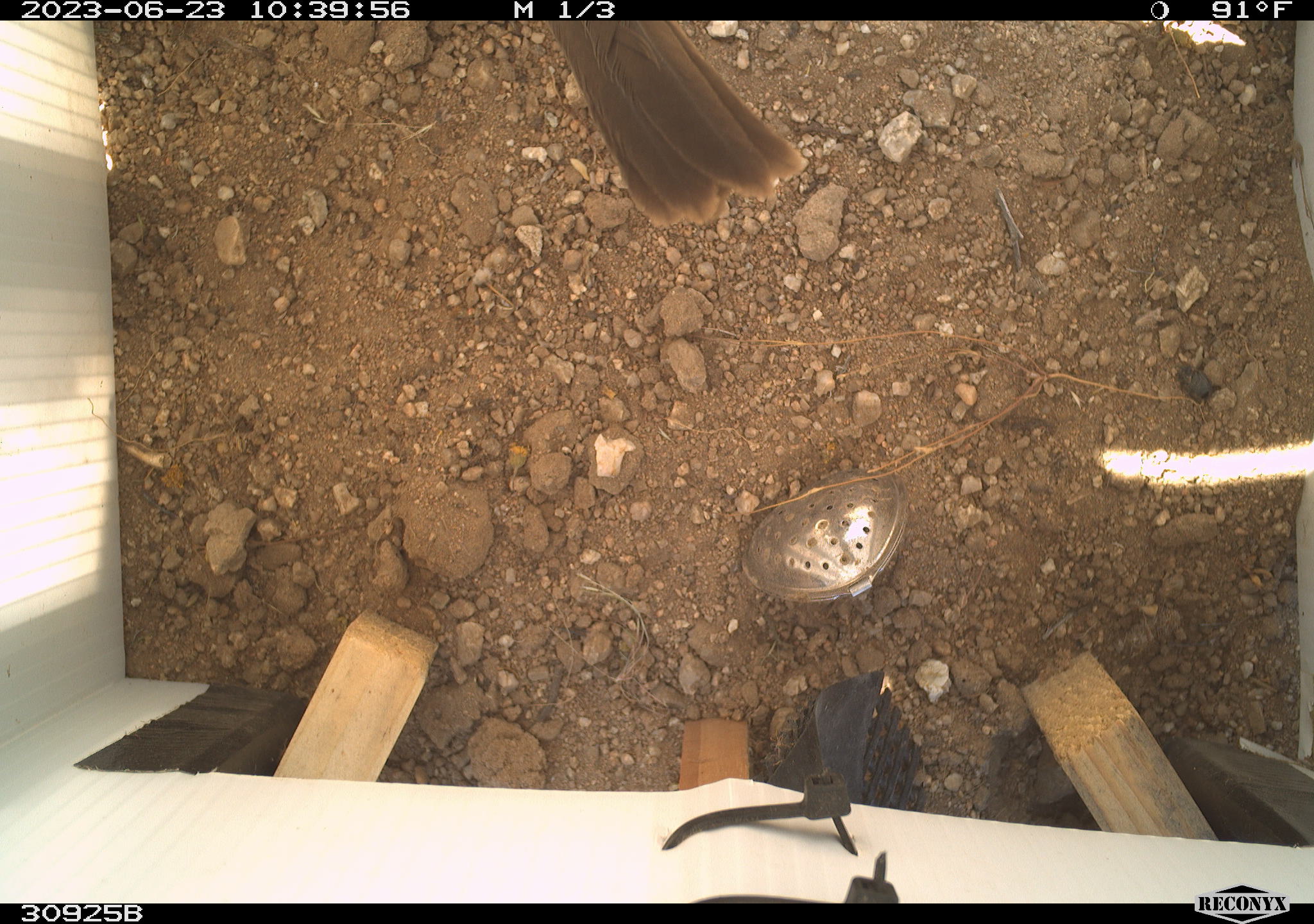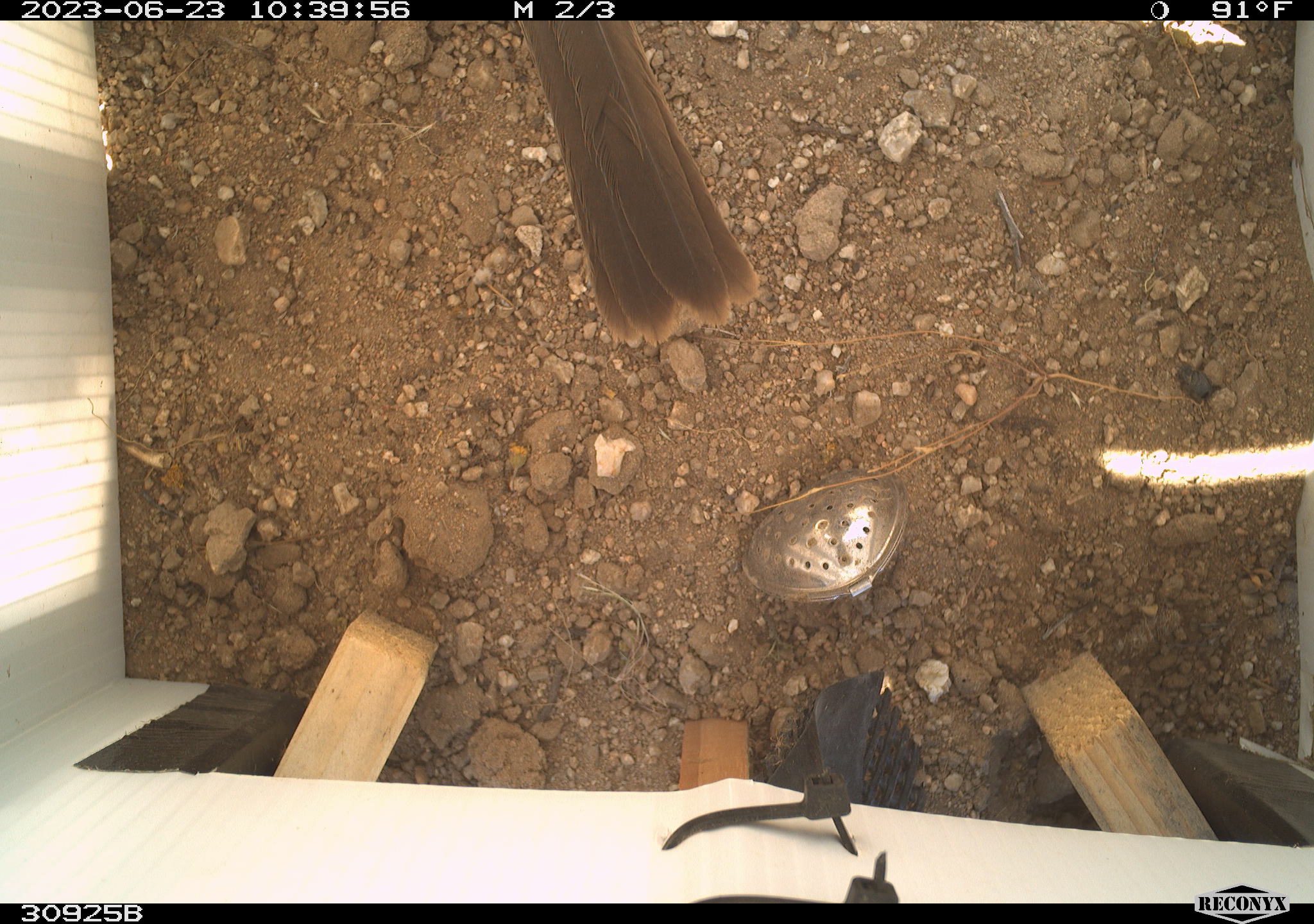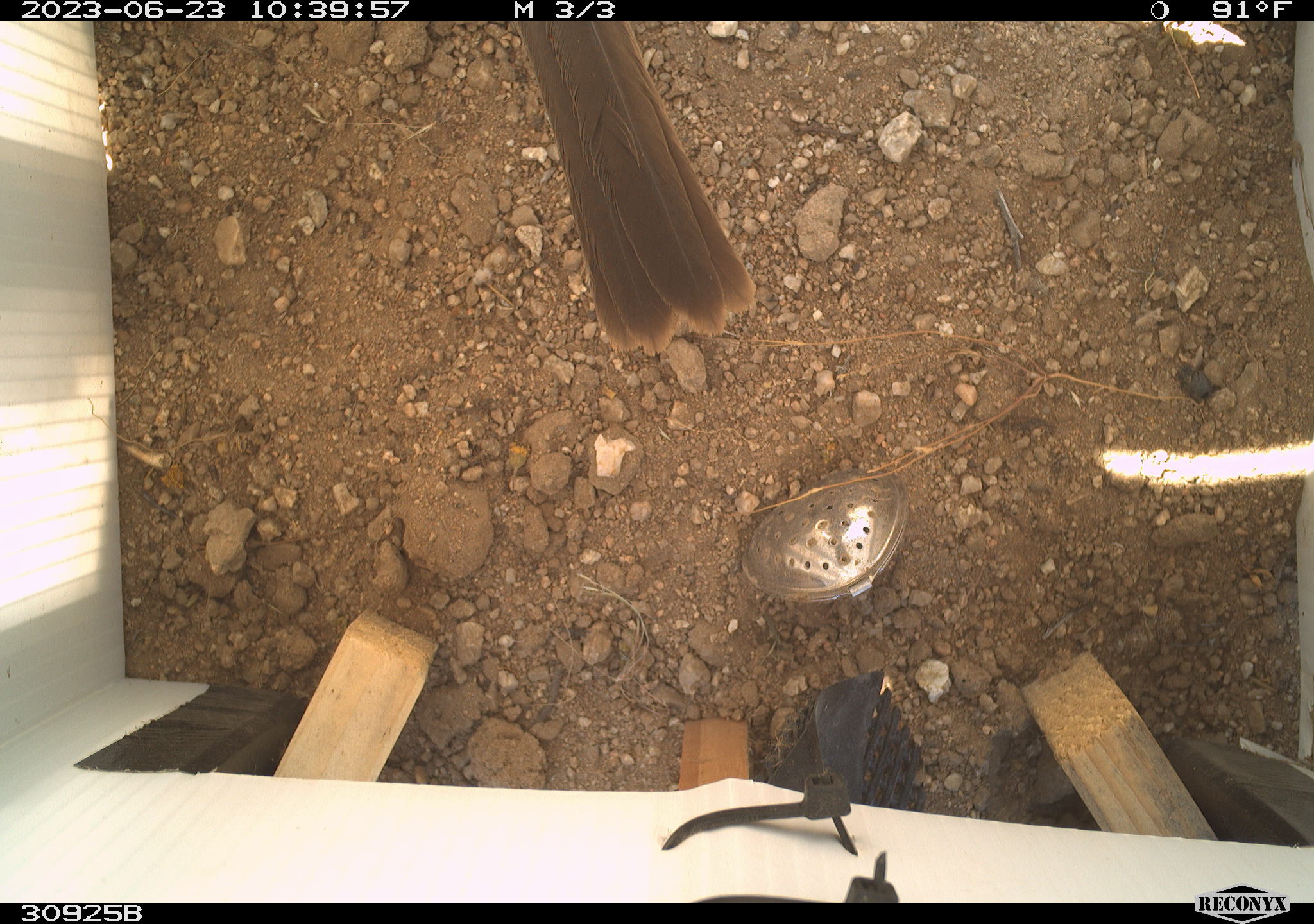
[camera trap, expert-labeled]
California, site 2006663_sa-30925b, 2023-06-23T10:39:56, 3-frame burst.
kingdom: Animalia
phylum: Chordata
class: Aves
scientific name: Aves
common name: bird